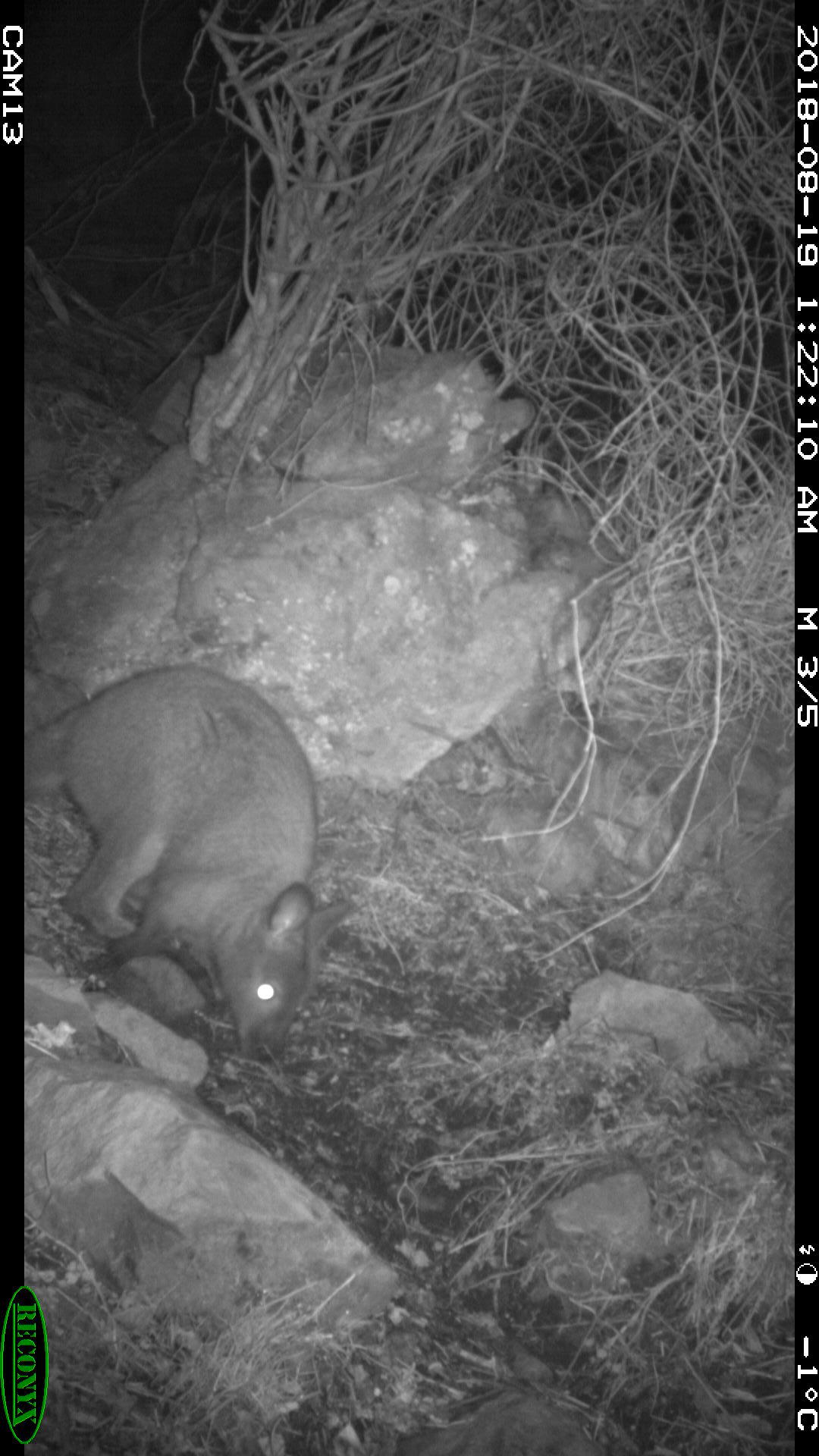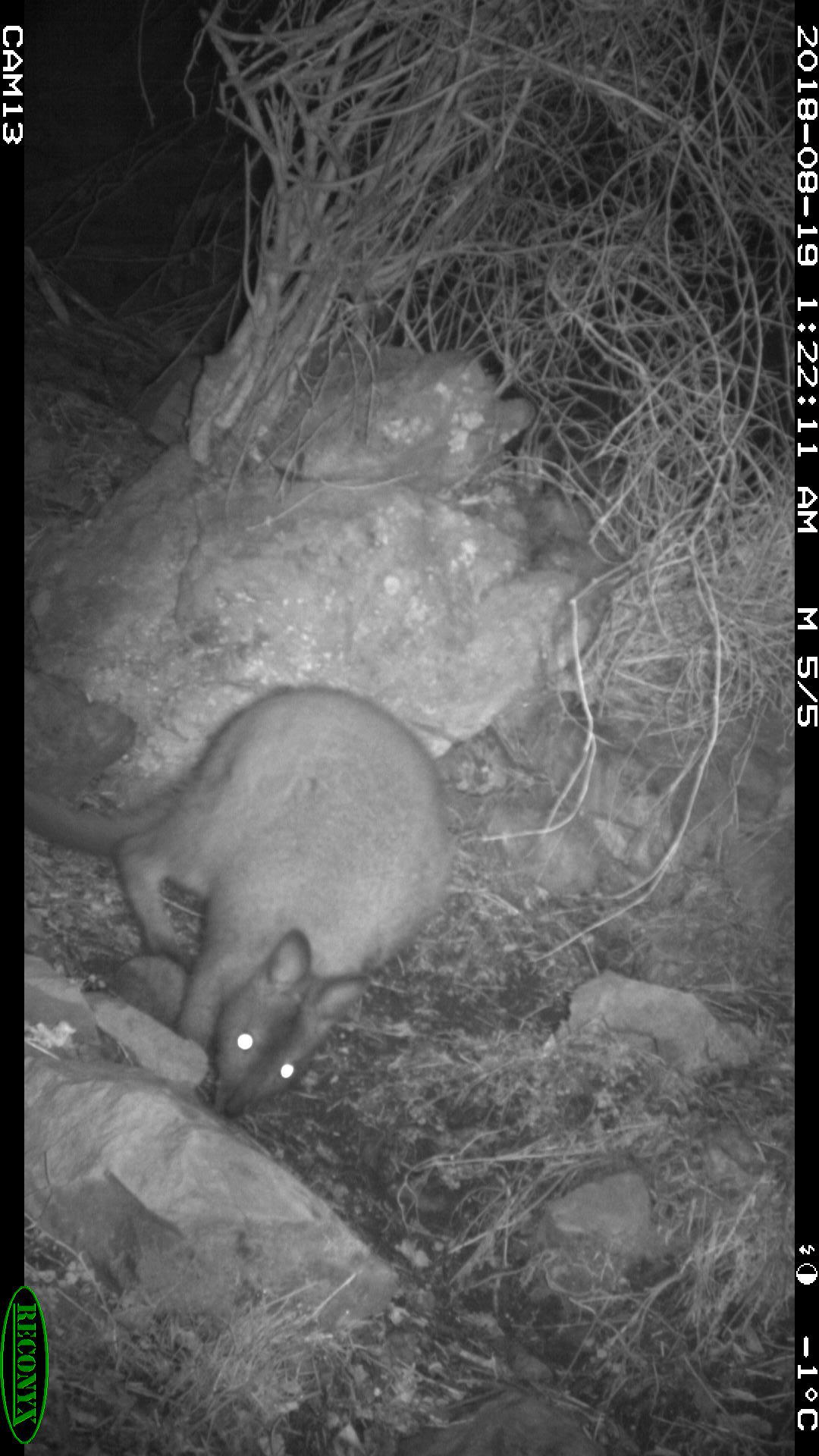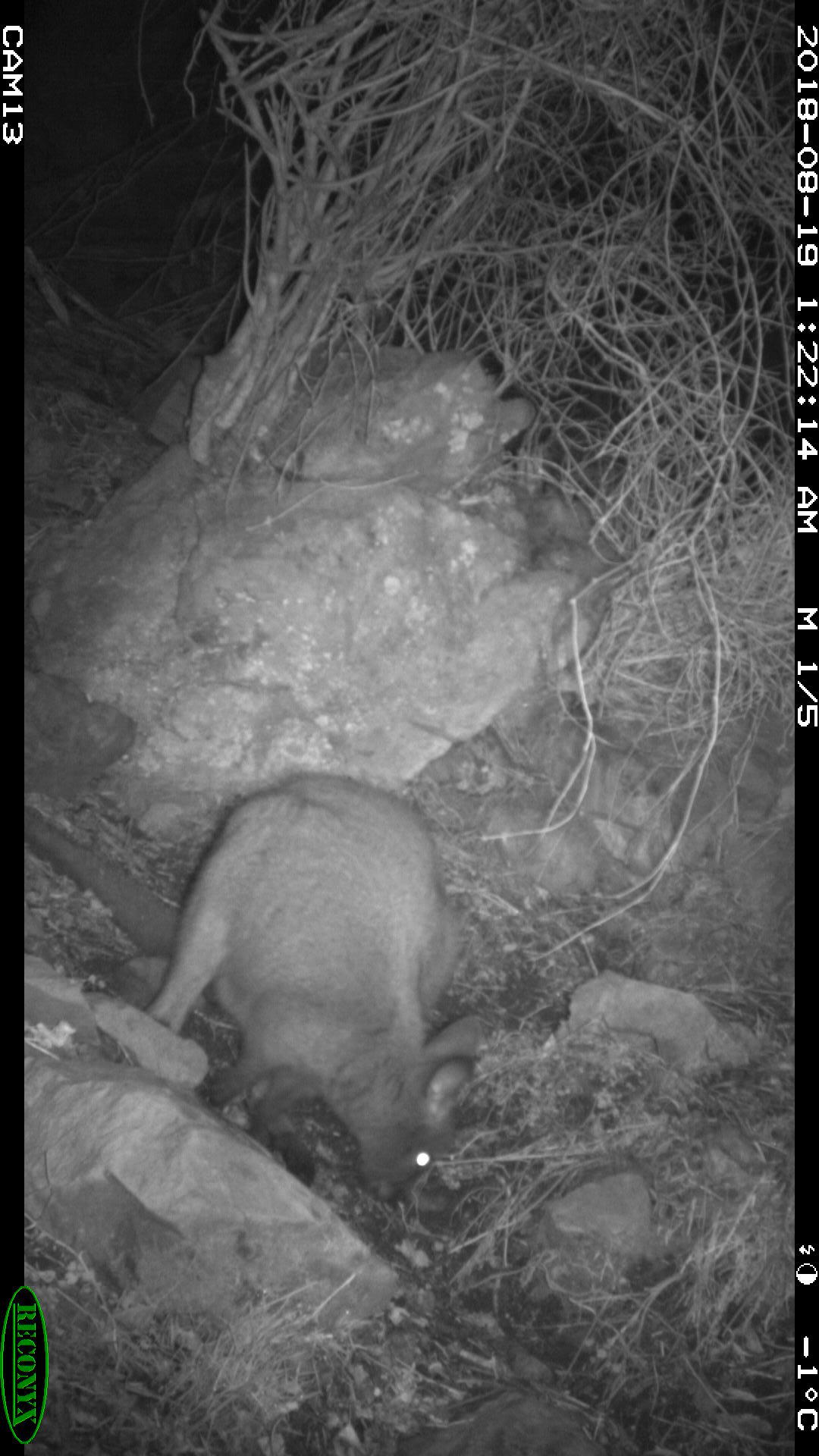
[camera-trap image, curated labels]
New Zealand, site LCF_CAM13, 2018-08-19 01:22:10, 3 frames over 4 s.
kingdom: Animalia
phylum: Chordata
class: Mammalia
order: Diprotodontia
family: Macropodidae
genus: Notamacropus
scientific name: Notamacropus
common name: wallaby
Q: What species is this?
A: Wallaby (Notamacropus).